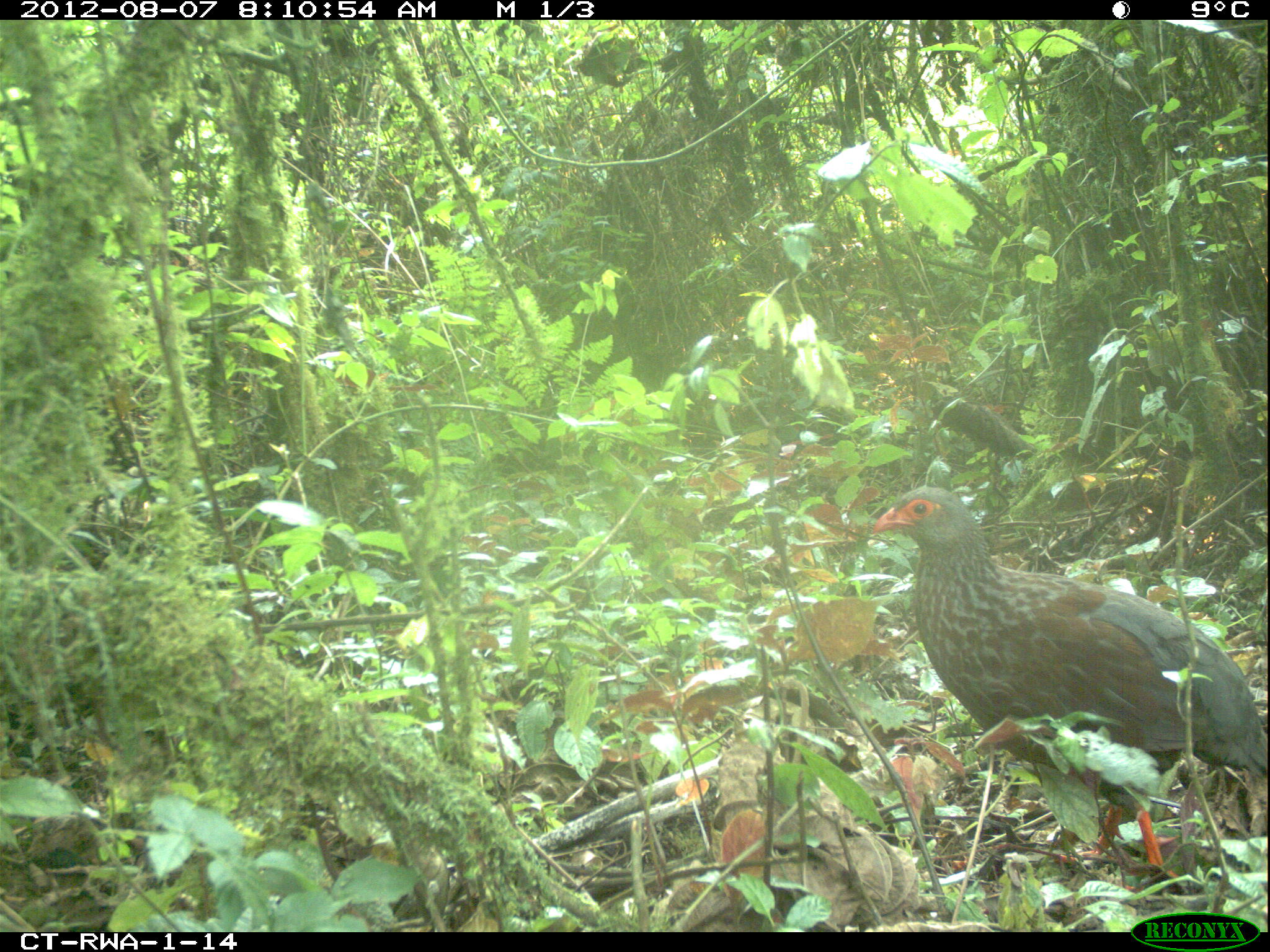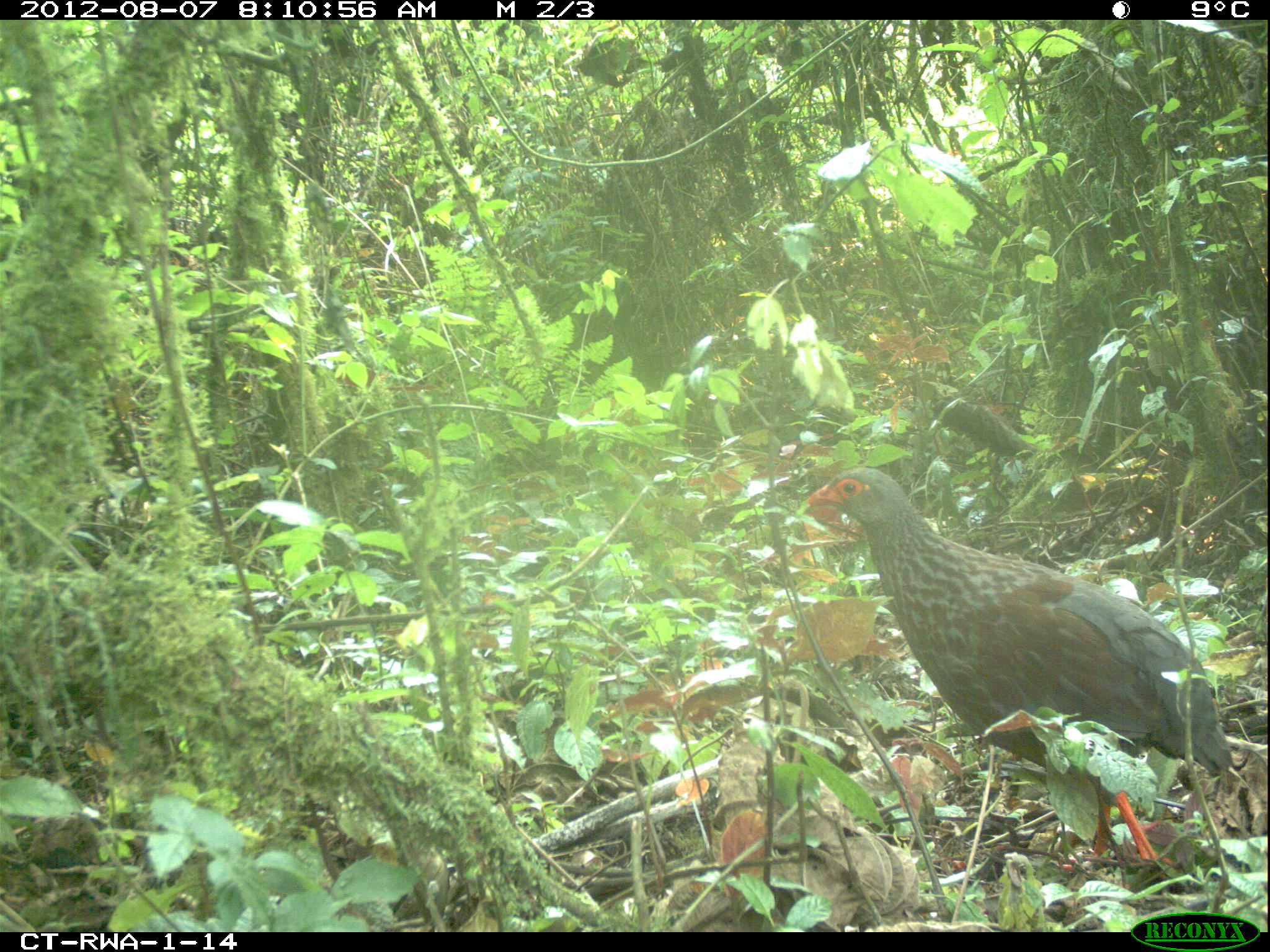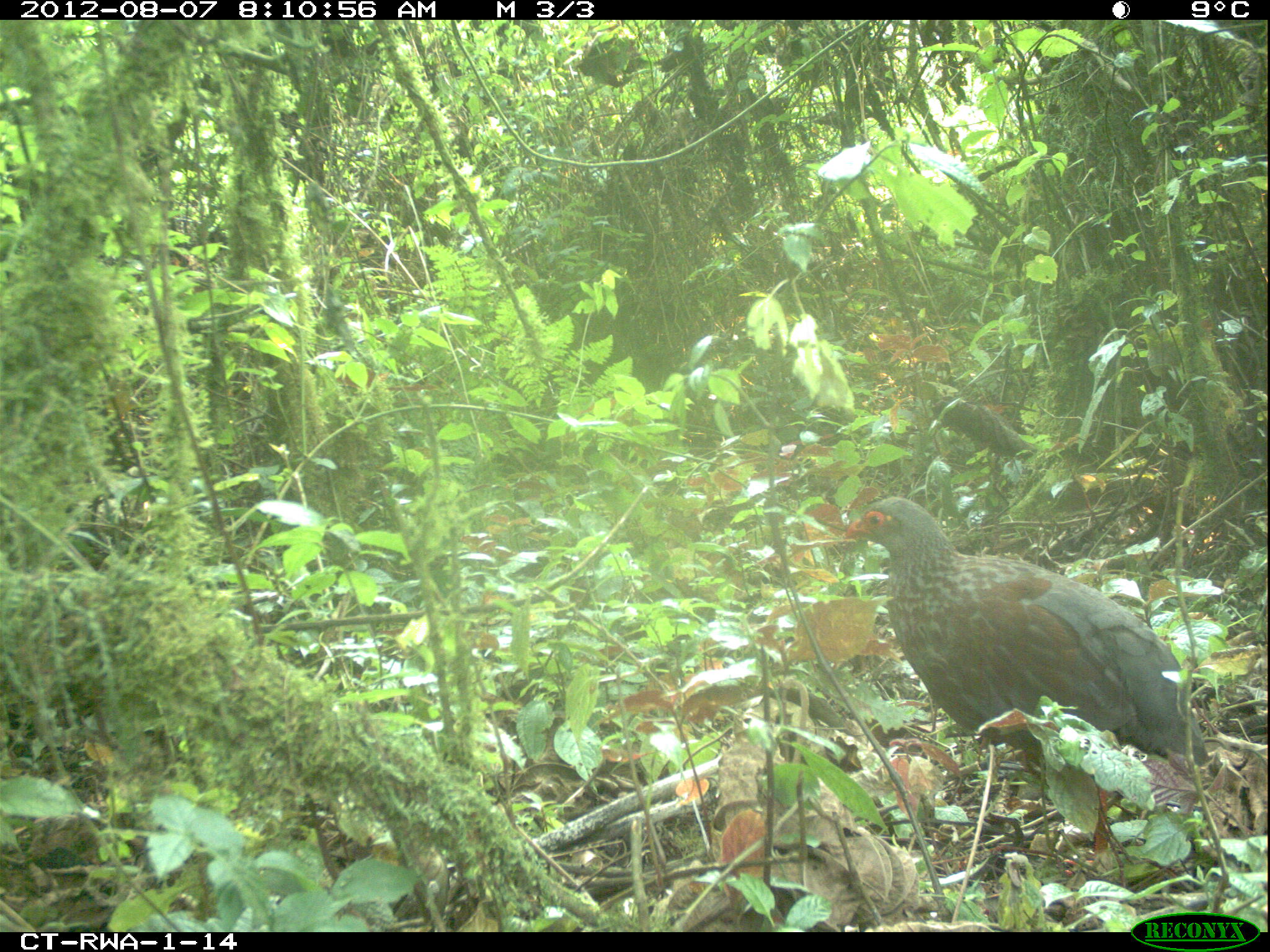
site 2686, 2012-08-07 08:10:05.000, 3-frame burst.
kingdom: Animalia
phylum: Chordata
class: Aves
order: Galliformes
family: Phasianidae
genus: Pternistis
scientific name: Pternistis nobilis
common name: handsome francolin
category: francolinus nobilis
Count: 1.